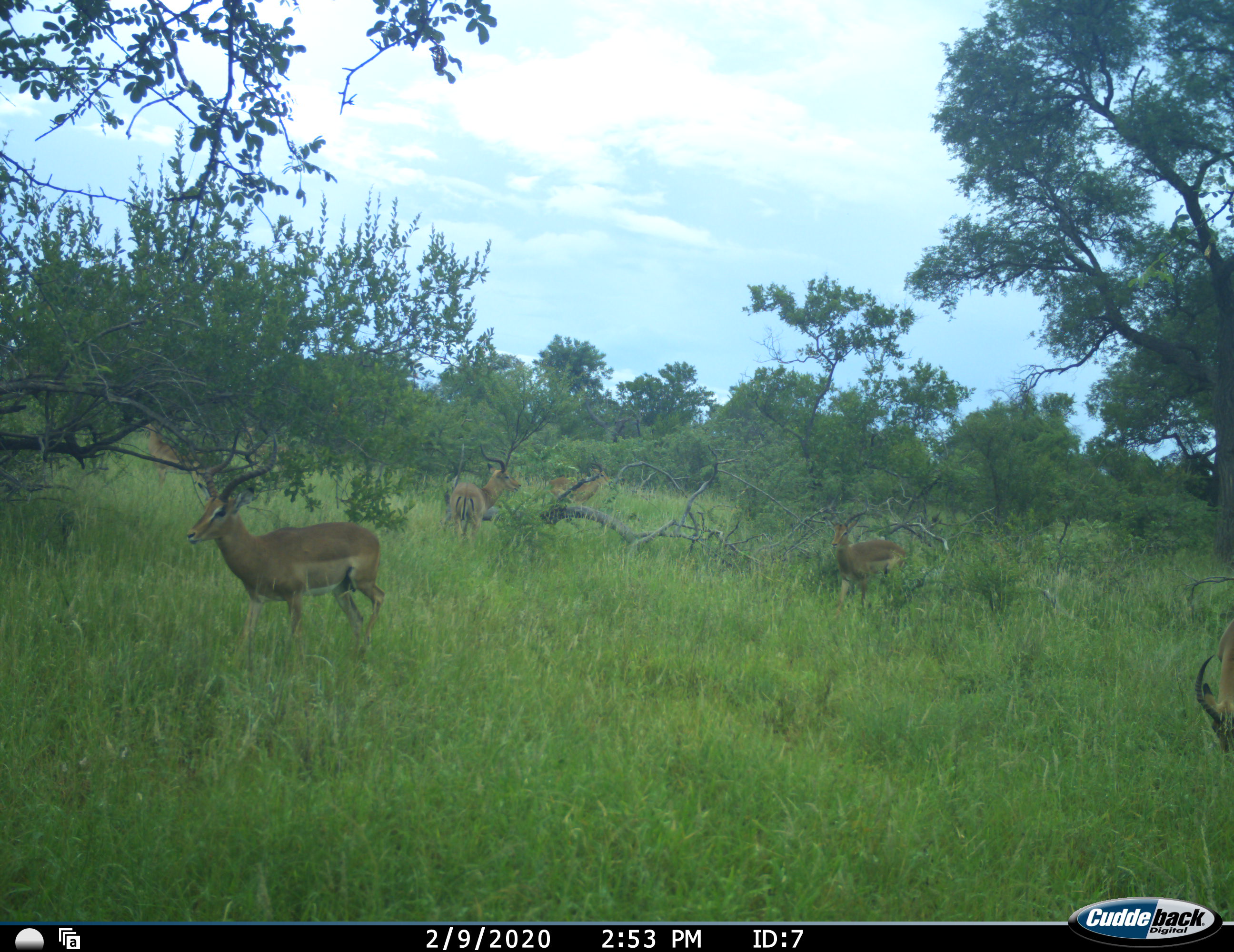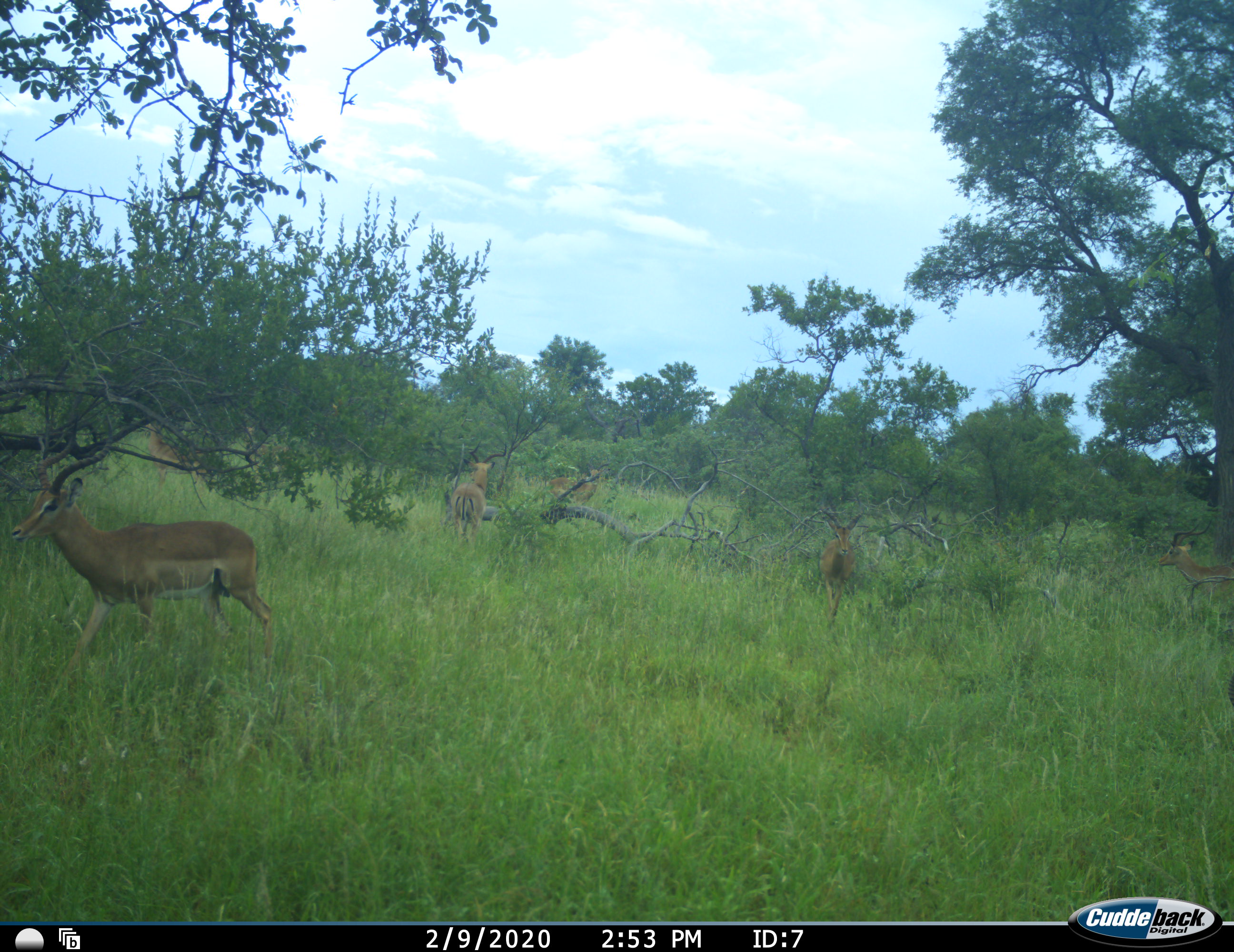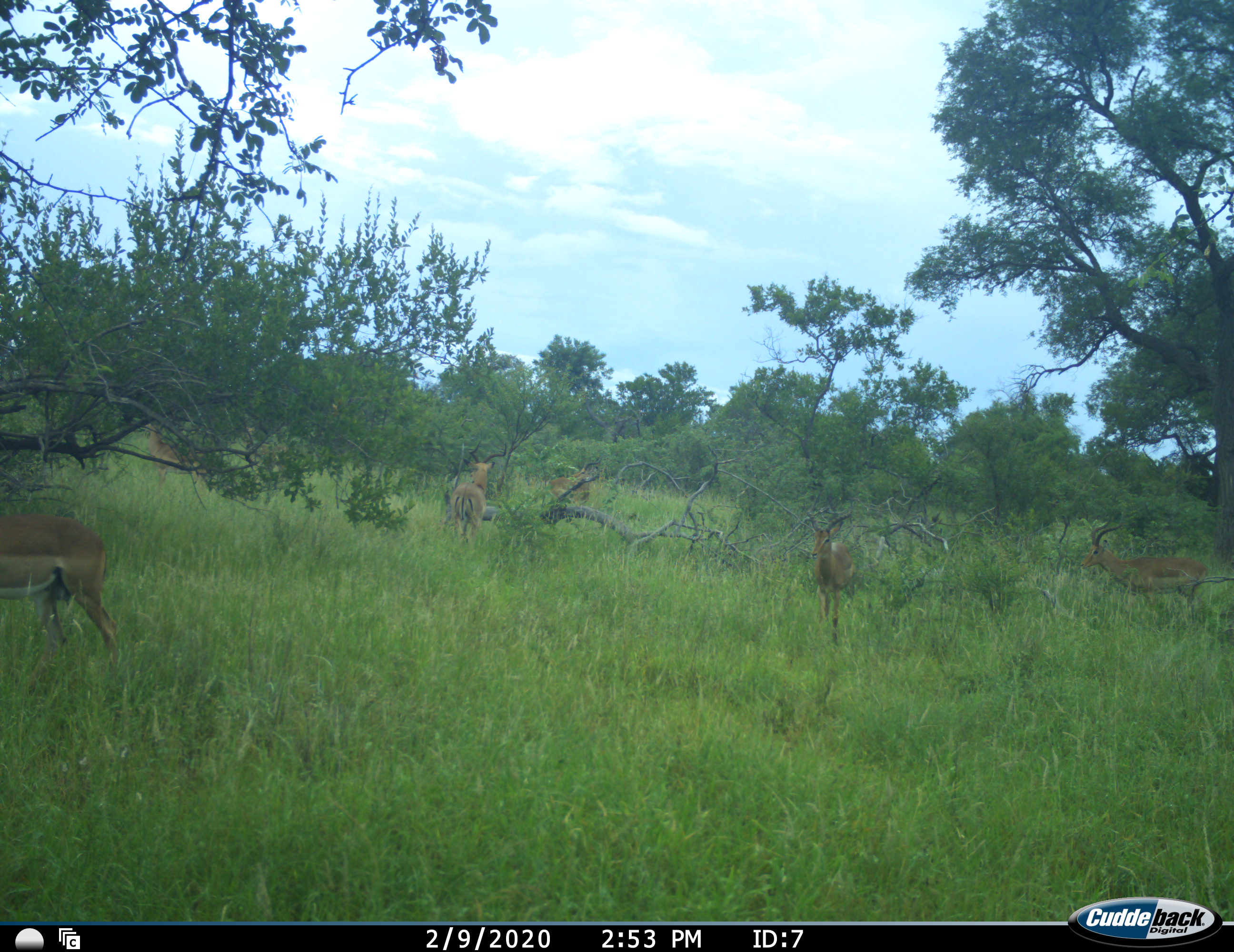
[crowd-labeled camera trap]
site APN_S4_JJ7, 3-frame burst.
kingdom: Animalia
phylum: Chordata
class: Mammalia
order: Artiodactyla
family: Bovidae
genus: Aepyceros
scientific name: Aepyceros melampus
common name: impala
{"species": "impala (Aepyceros melampus)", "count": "6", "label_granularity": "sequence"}